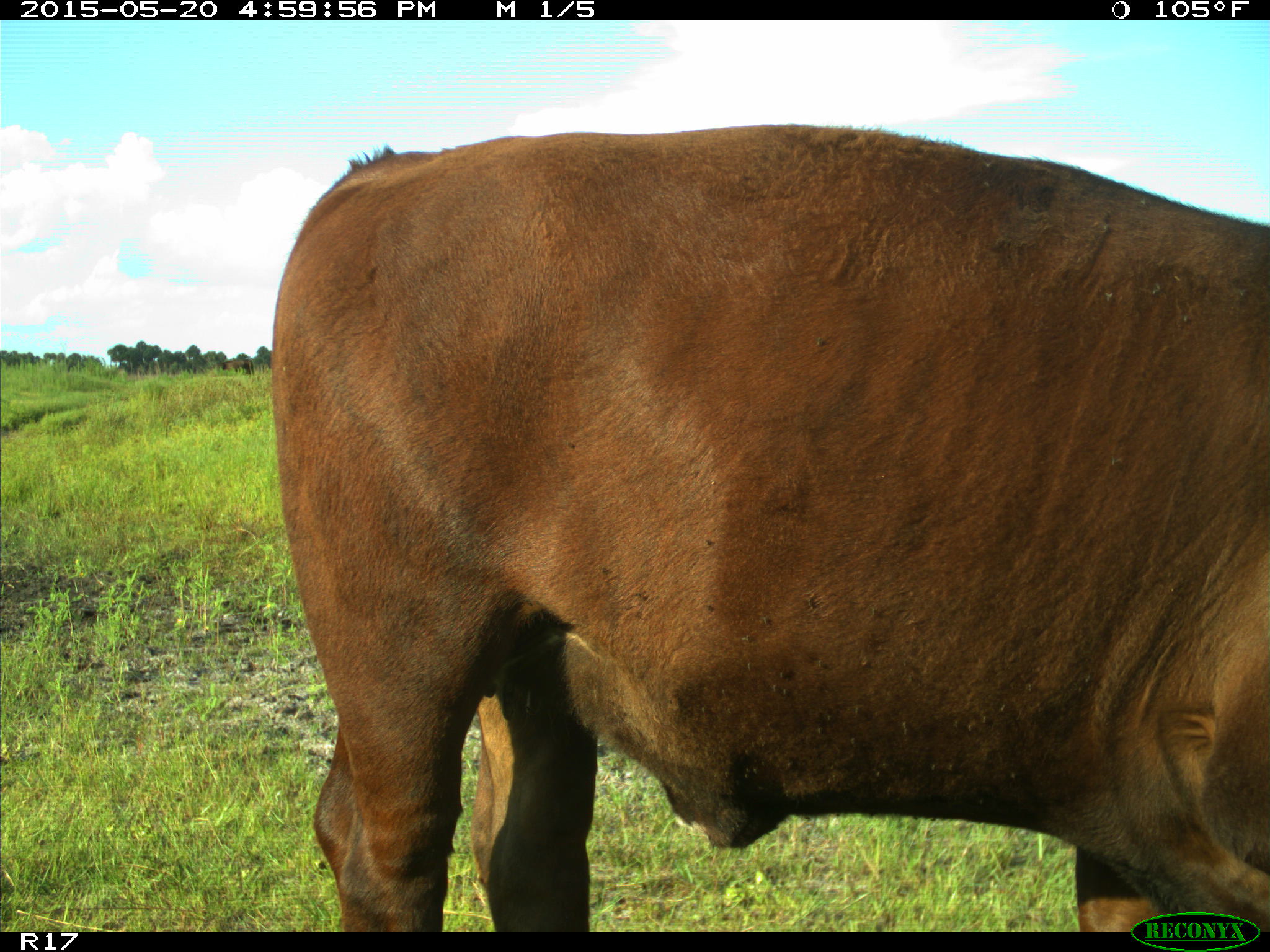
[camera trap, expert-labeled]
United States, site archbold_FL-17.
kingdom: Animalia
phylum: Chordata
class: Mammalia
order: Artiodactyla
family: Bovidae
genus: Bos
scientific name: Bos taurus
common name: domestic cow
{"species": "Bos taurus (domestic cow)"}